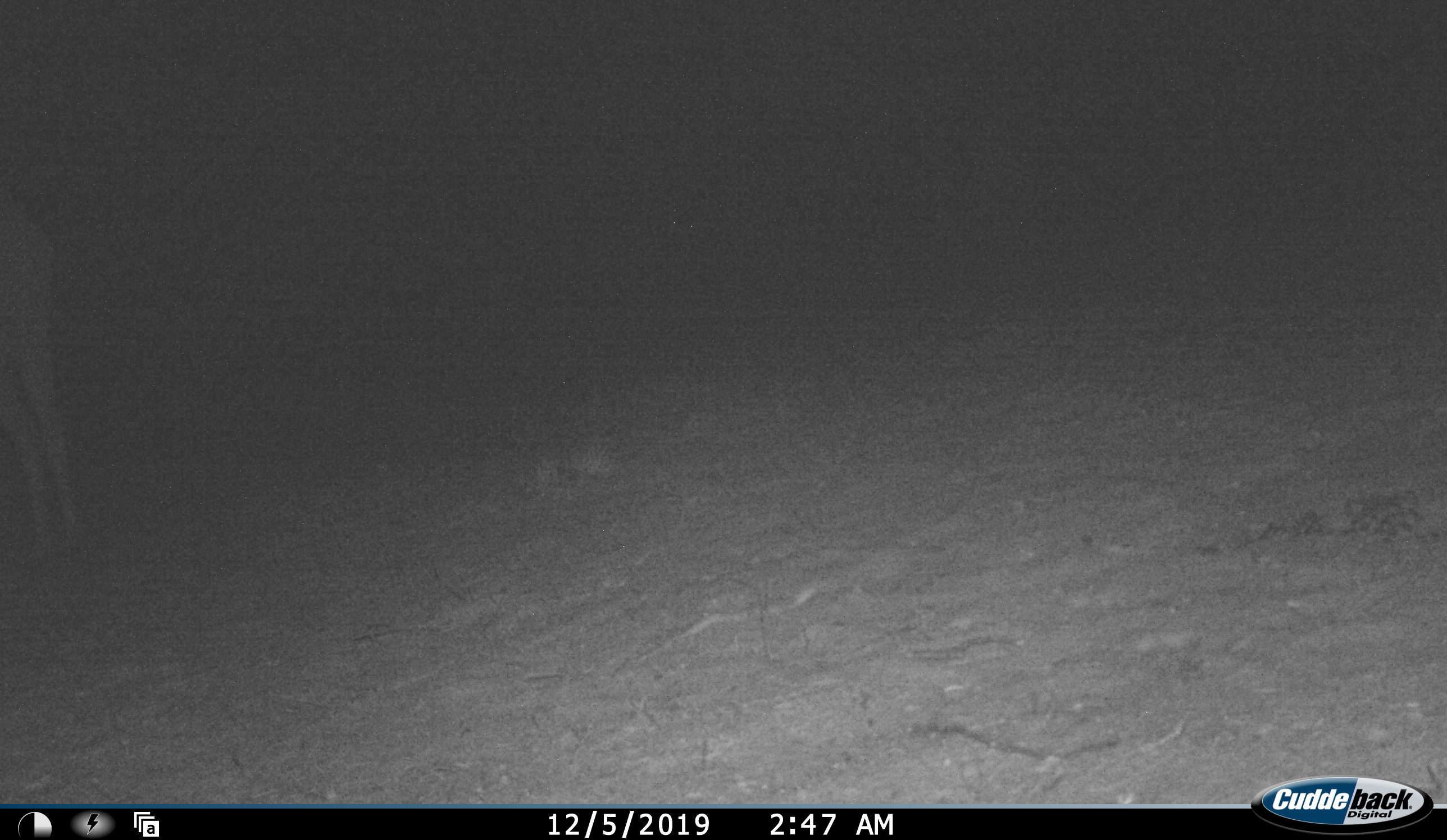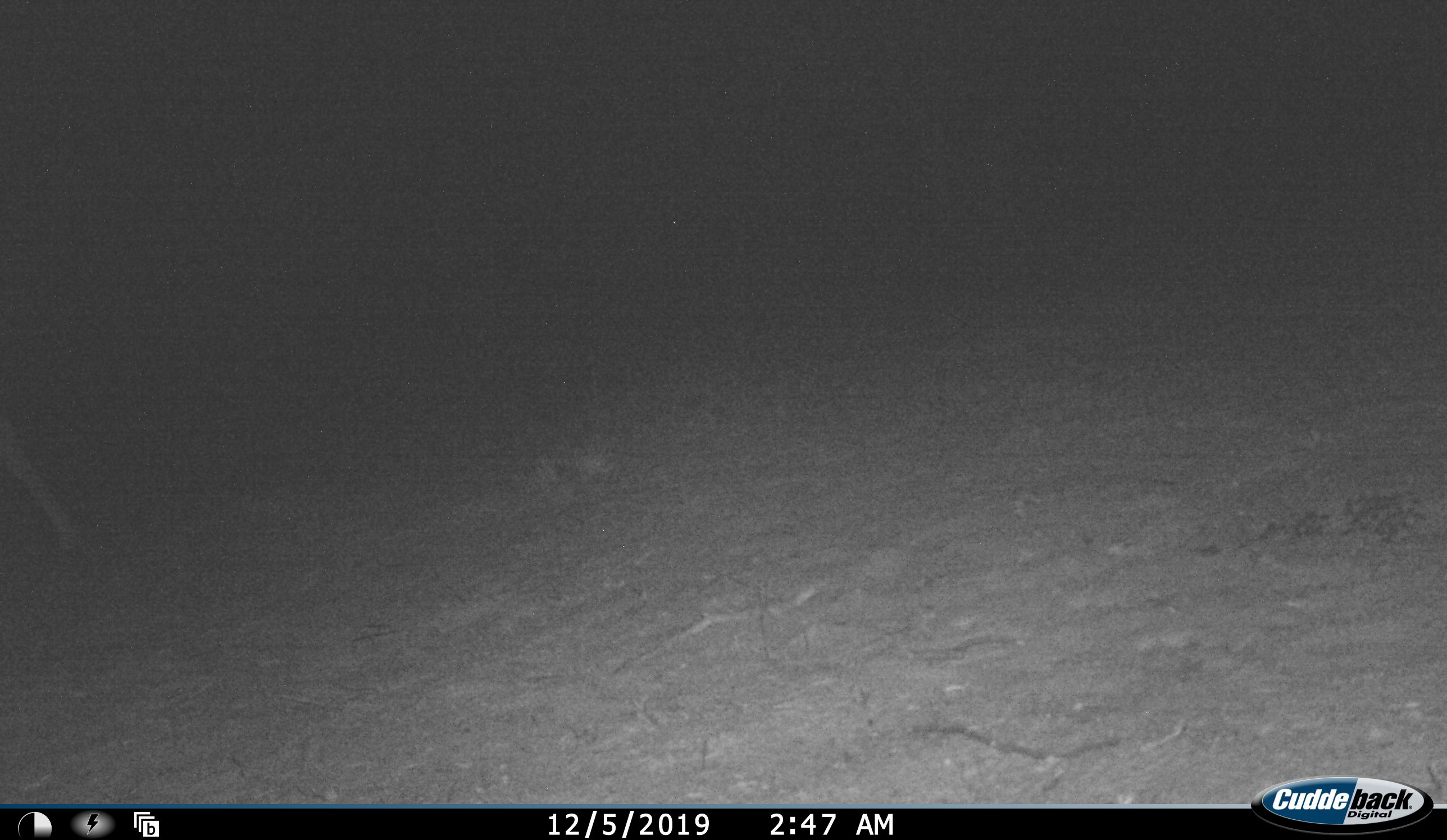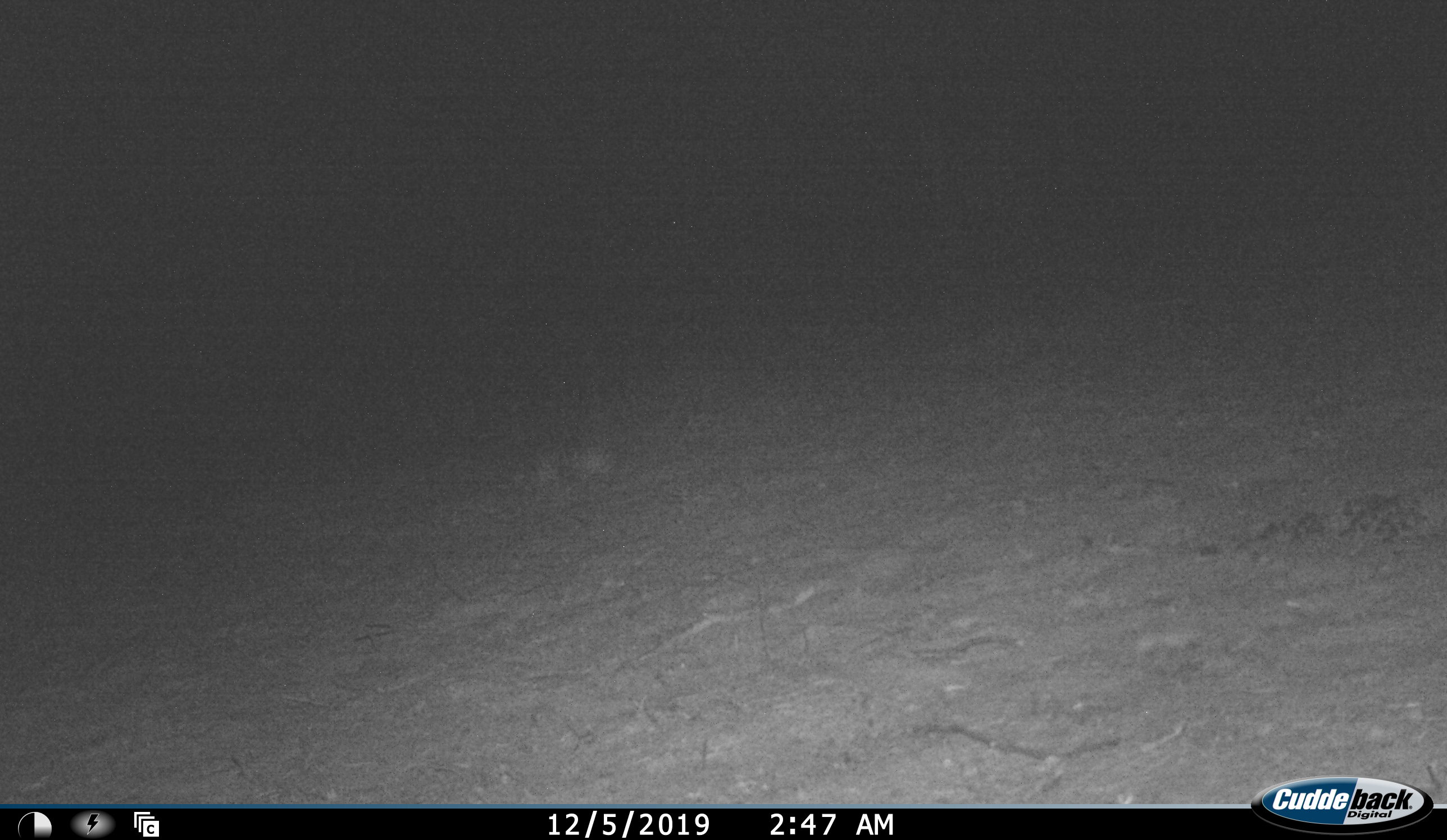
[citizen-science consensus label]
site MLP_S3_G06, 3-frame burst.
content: unidentified animal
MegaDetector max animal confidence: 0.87